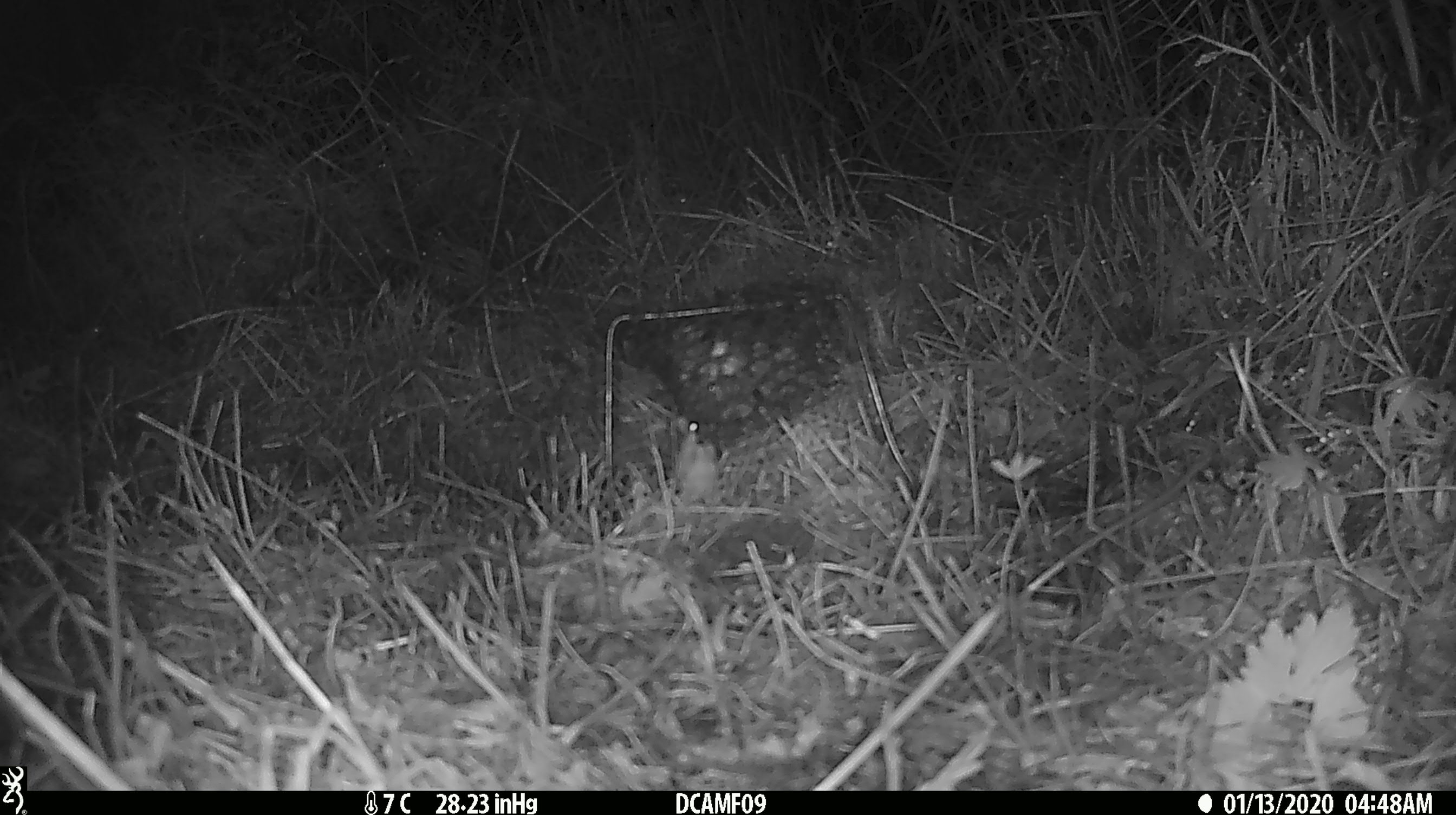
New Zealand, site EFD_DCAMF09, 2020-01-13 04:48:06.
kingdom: Animalia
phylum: Chordata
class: Mammalia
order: Rodentia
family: Muridae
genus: Mus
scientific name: Mus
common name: mouse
Mouse (Mus).